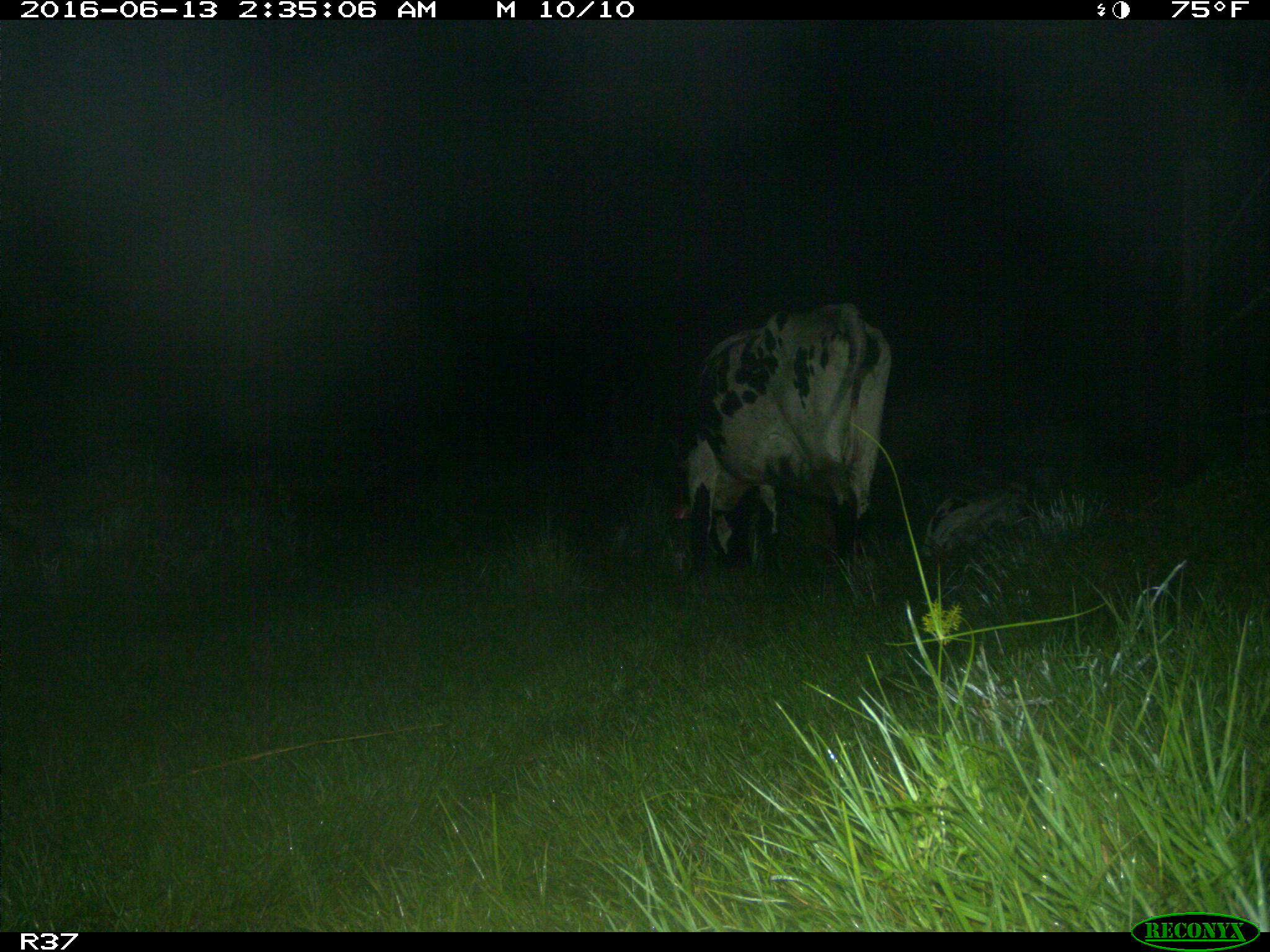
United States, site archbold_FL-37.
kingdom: Animalia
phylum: Chordata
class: Mammalia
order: Artiodactyla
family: Bovidae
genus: Bos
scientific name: Bos taurus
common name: domestic cow